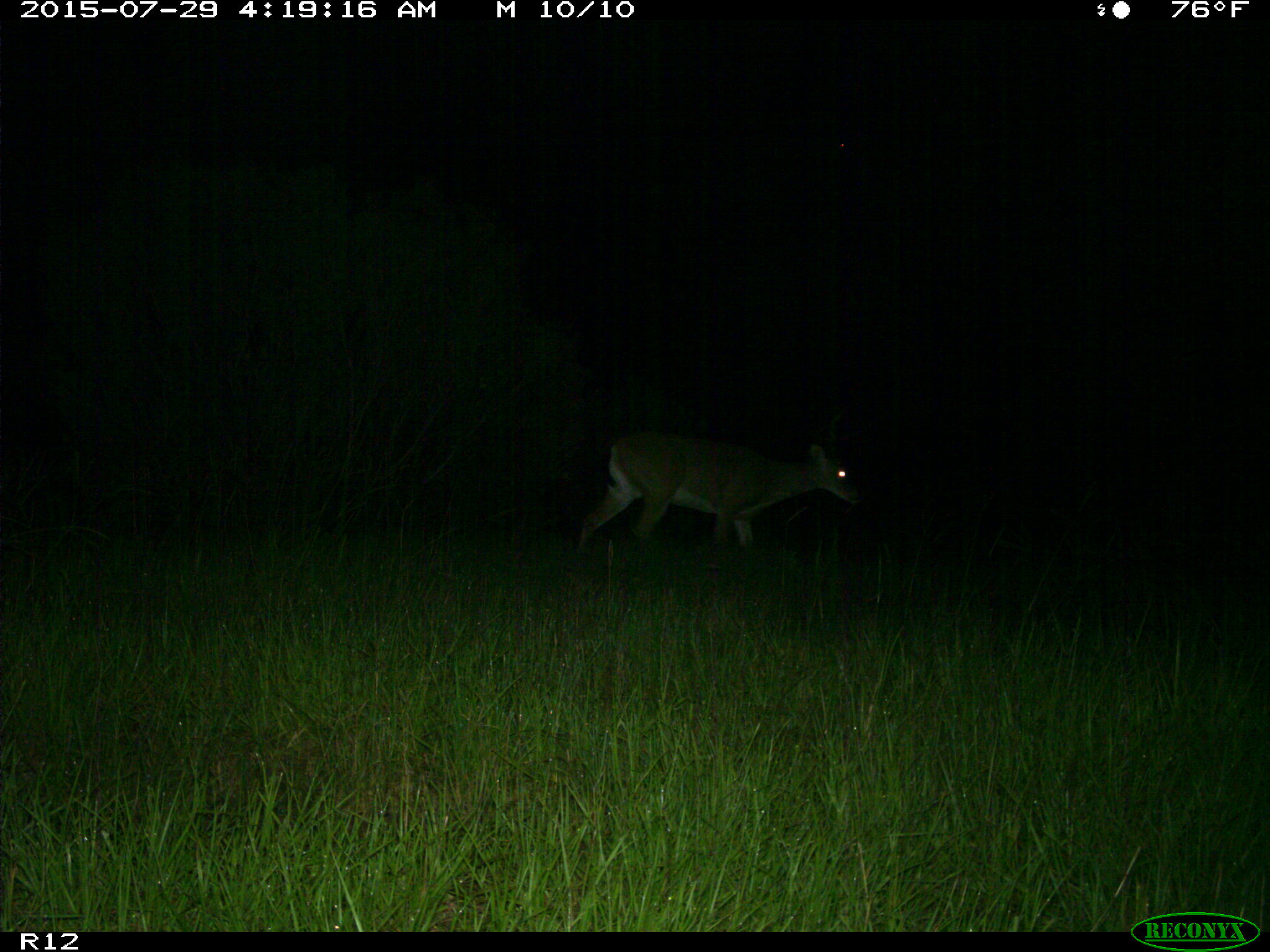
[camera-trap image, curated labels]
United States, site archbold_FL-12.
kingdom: Animalia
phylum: Chordata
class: Mammalia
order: Artiodactyla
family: Cervidae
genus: Odocoileus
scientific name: Odocoileus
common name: deer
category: unidentified deer